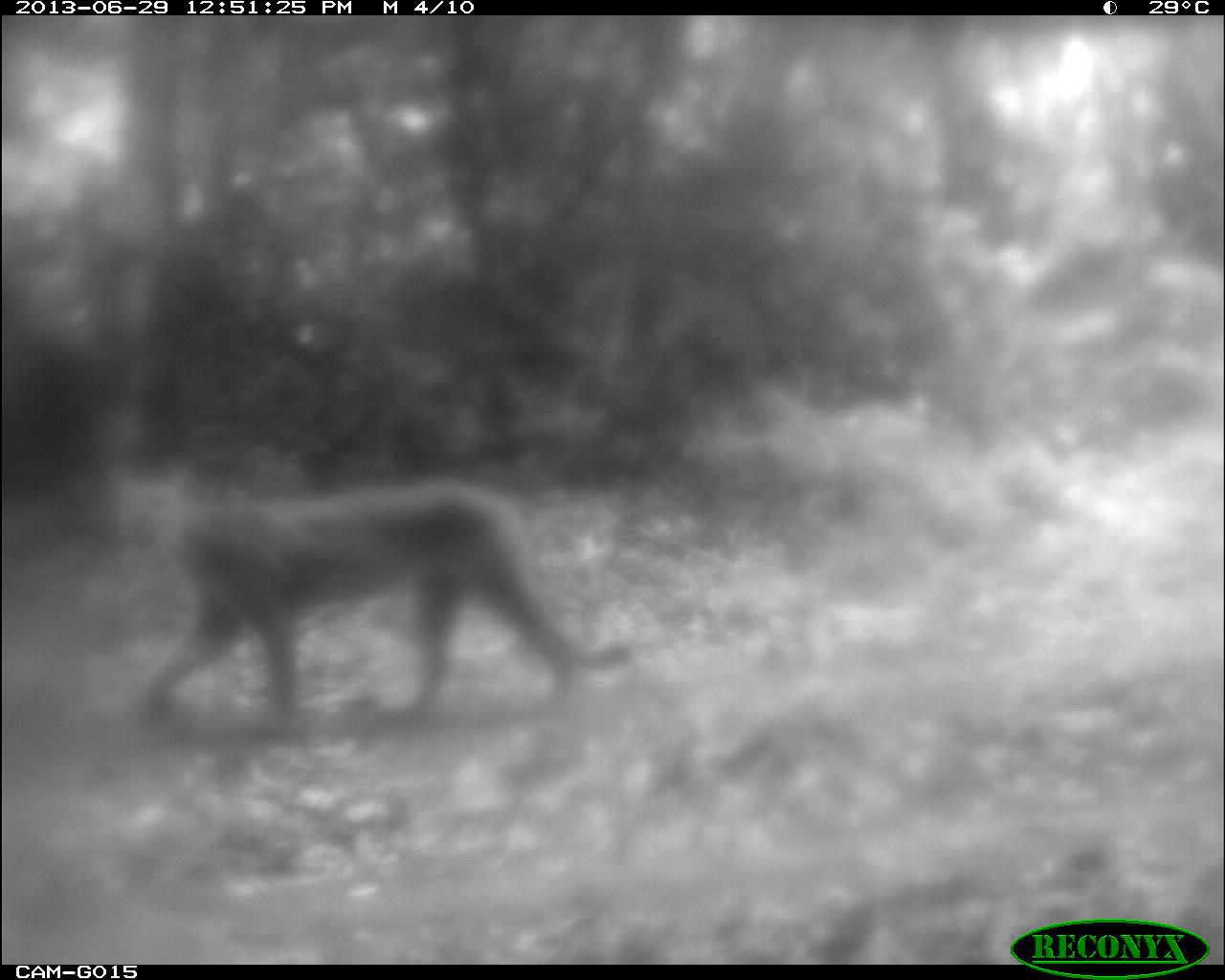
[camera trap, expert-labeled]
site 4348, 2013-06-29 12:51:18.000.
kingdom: Animalia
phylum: Chordata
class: Mammalia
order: Carnivora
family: Felidae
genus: Puma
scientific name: Puma concolor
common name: mountain lion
Puma concolor (mountain lion), count 1, sex male.